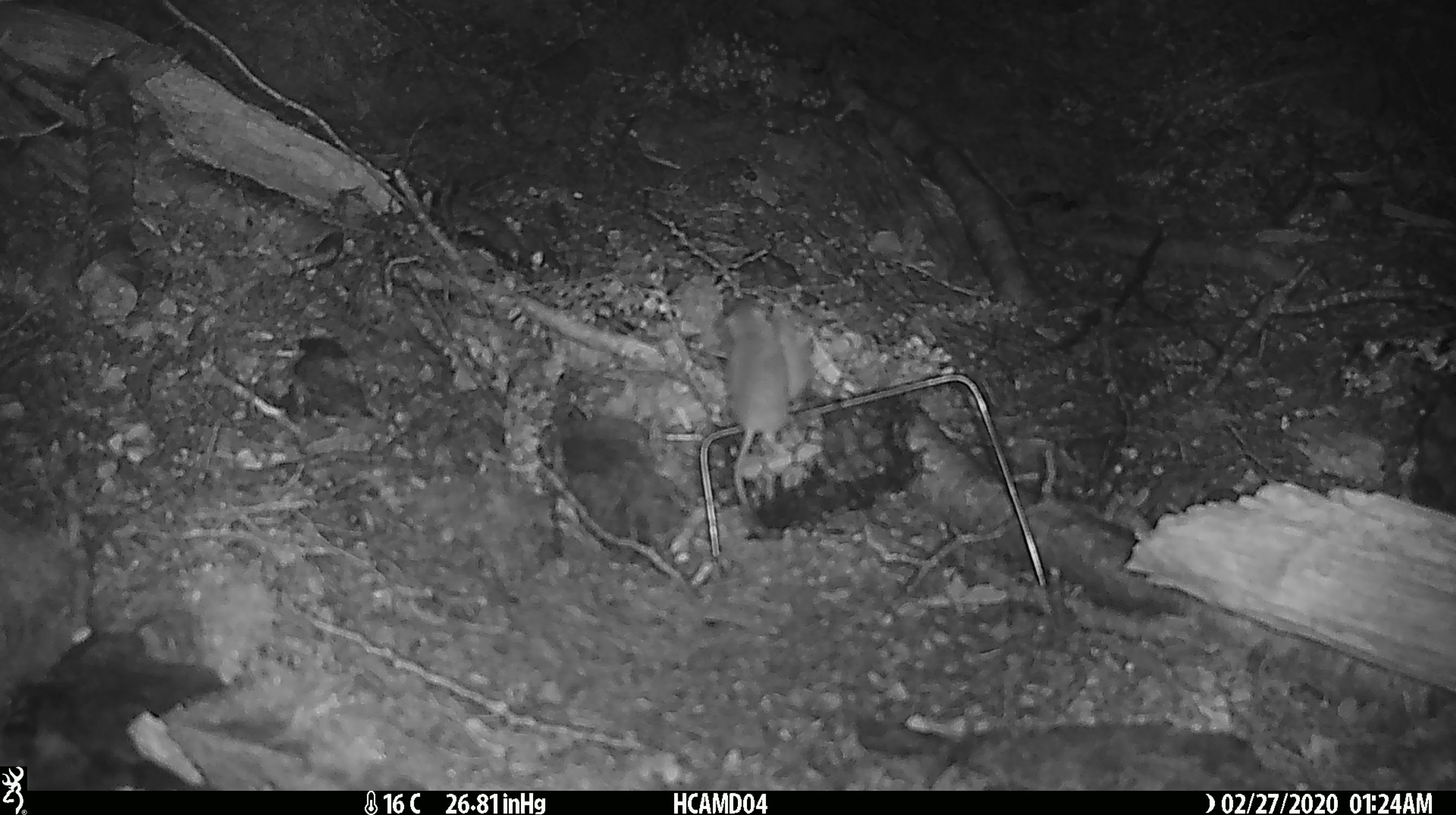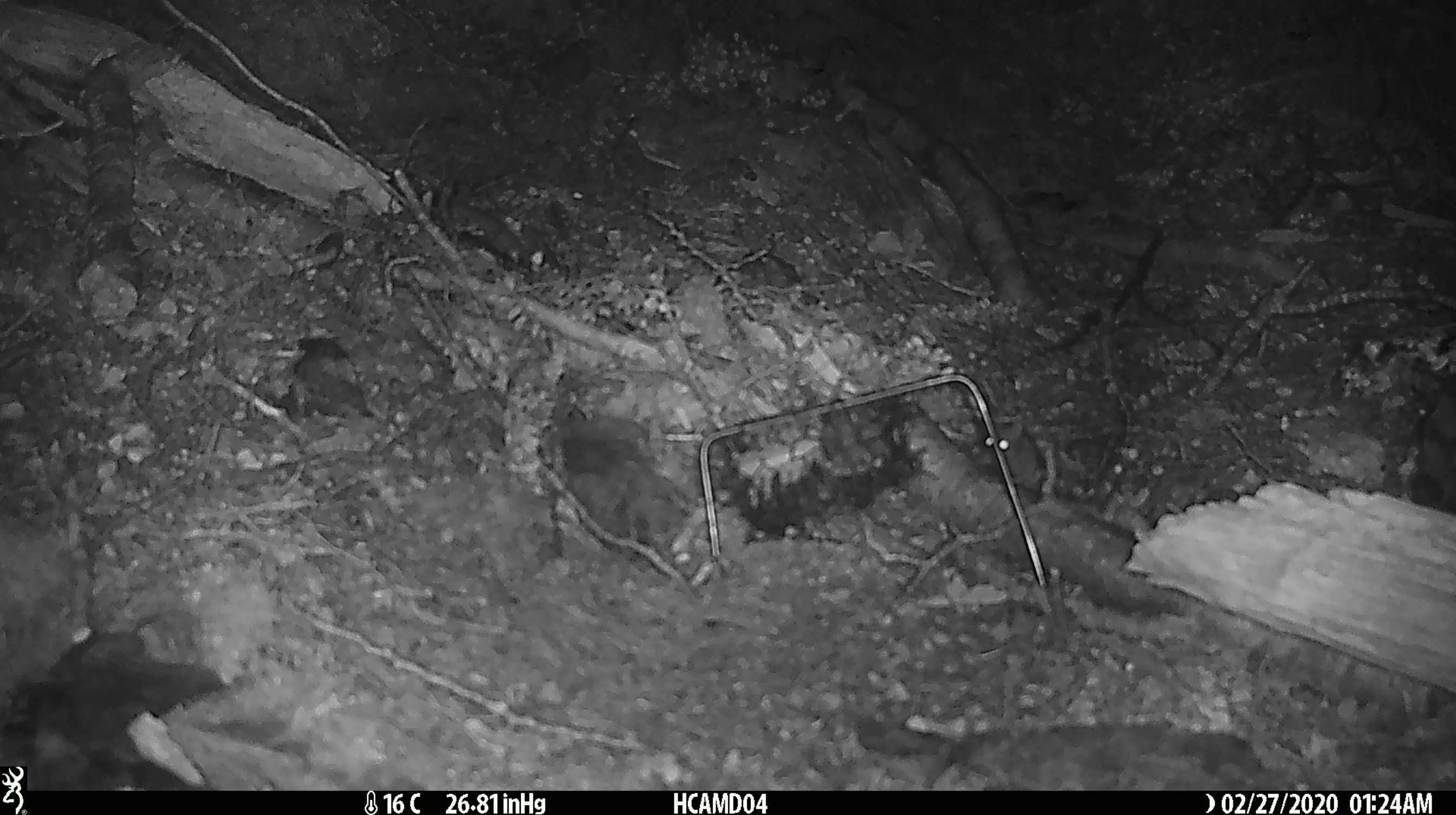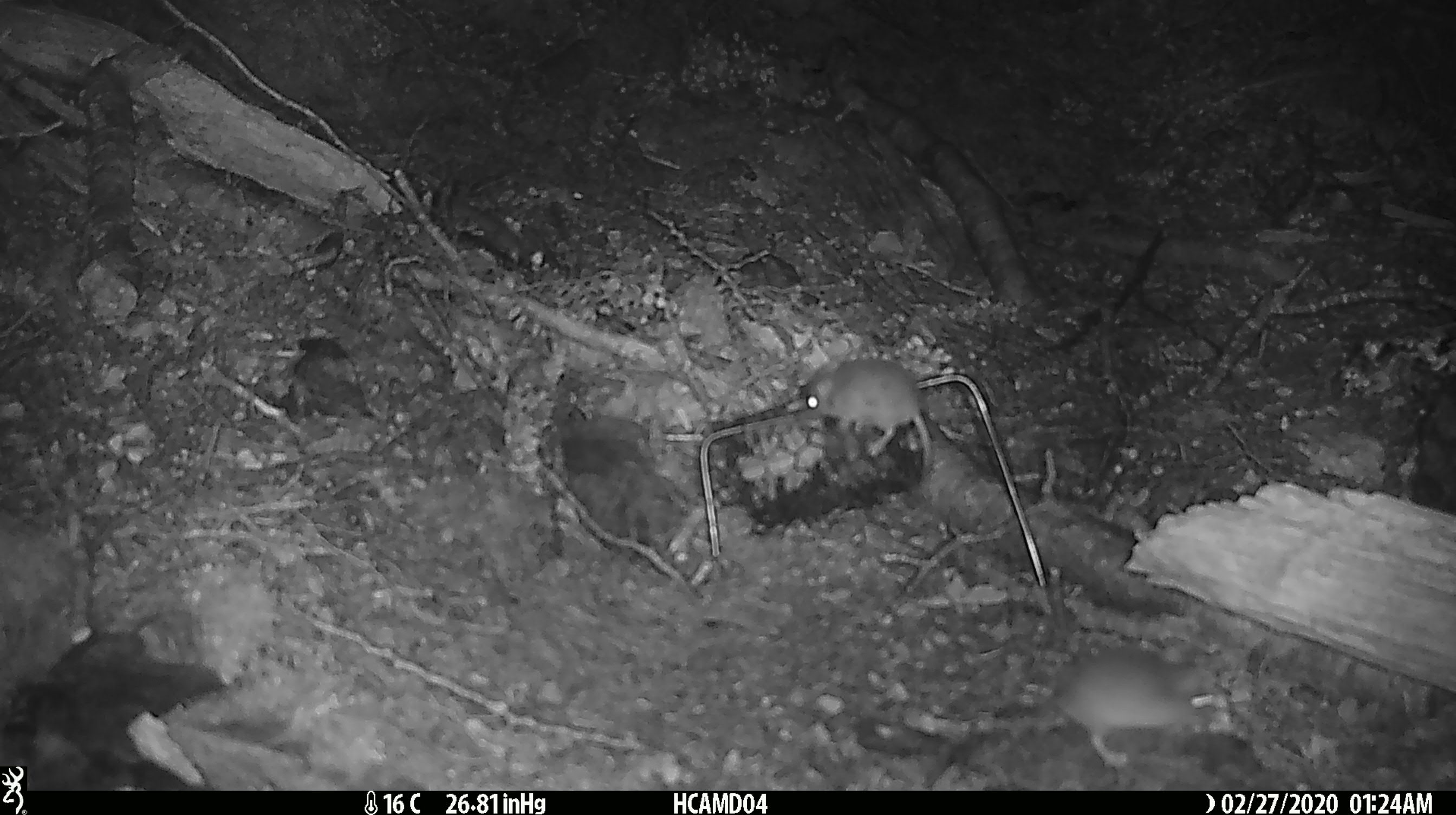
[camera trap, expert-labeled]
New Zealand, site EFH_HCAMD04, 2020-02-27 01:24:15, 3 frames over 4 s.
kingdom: Animalia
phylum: Chordata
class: Mammalia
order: Rodentia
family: Muridae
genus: Mus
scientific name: Mus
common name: mouse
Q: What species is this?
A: Mouse (Mus).